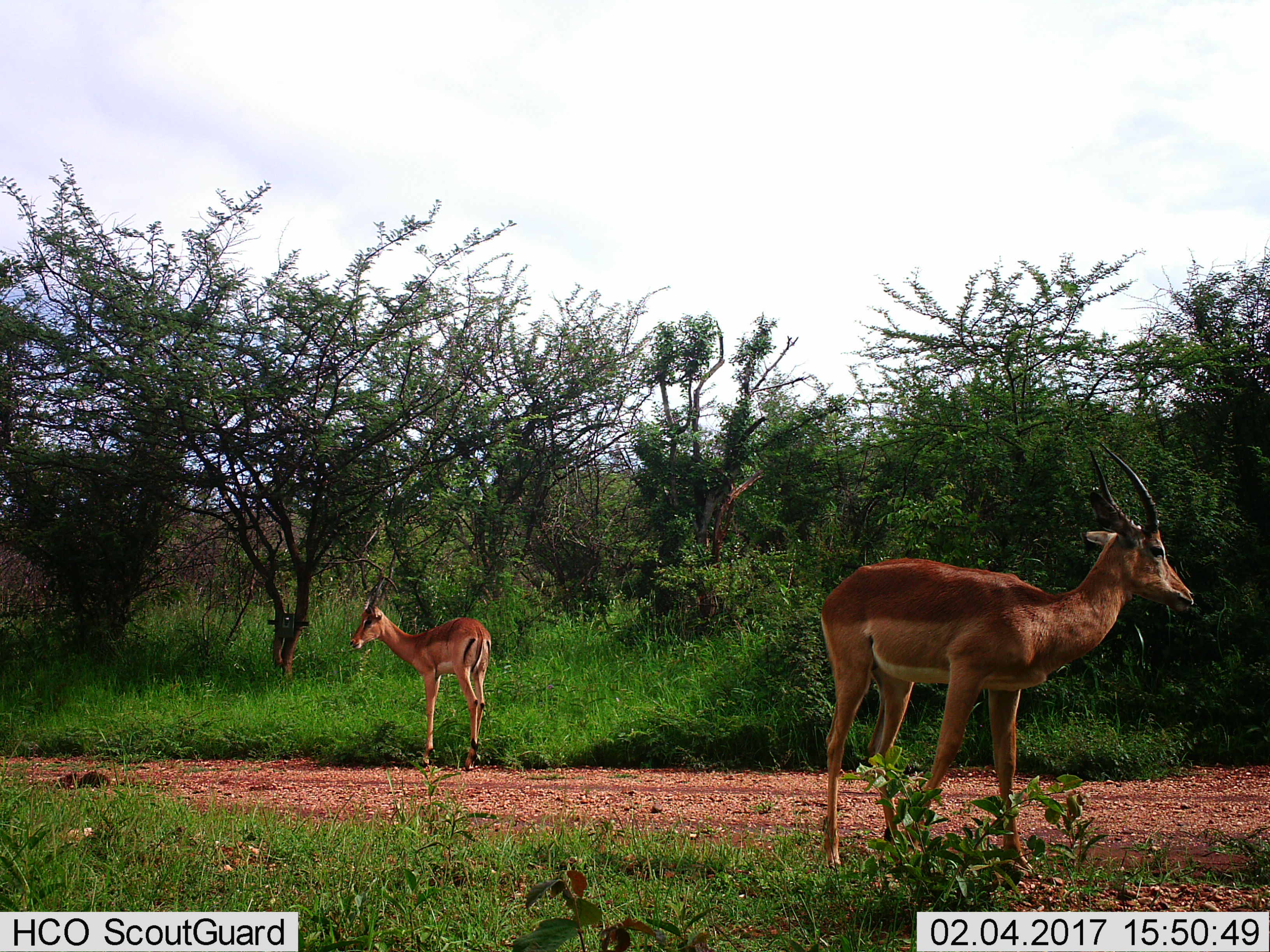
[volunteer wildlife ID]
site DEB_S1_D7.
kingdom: Animalia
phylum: Chordata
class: Mammalia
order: Artiodactyla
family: Bovidae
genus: Aepyceros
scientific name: Aepyceros melampus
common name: impala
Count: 2.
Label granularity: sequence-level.